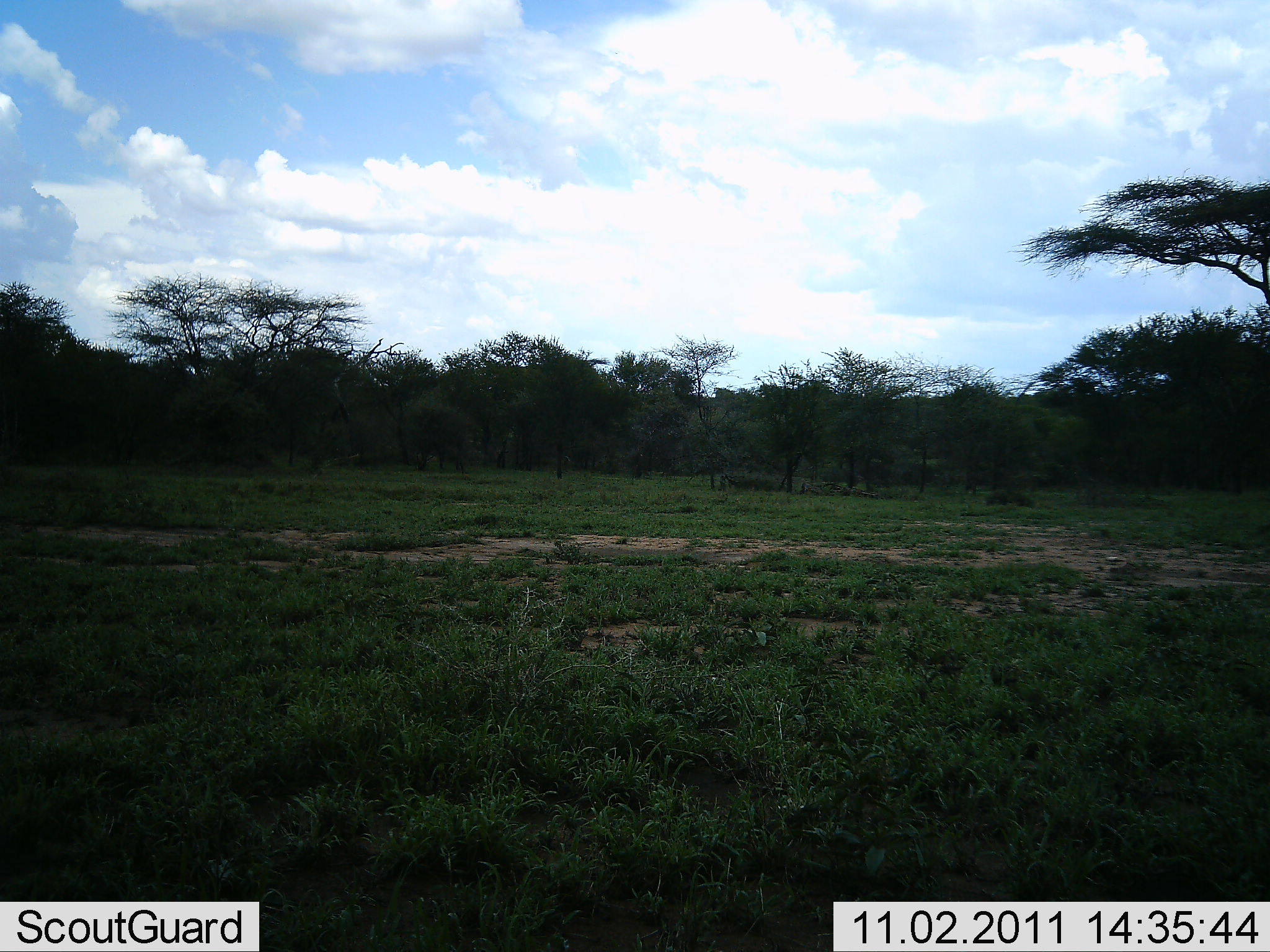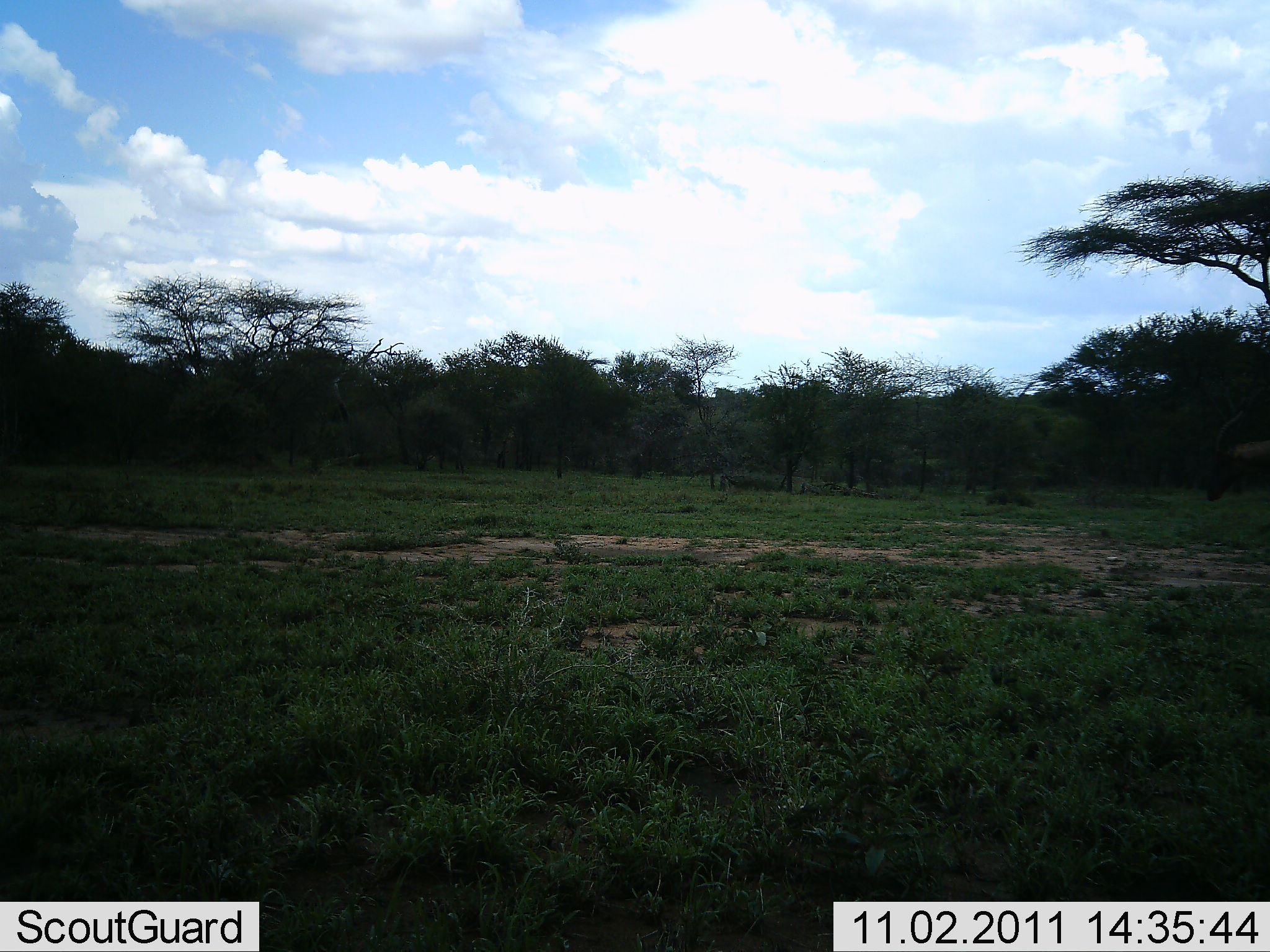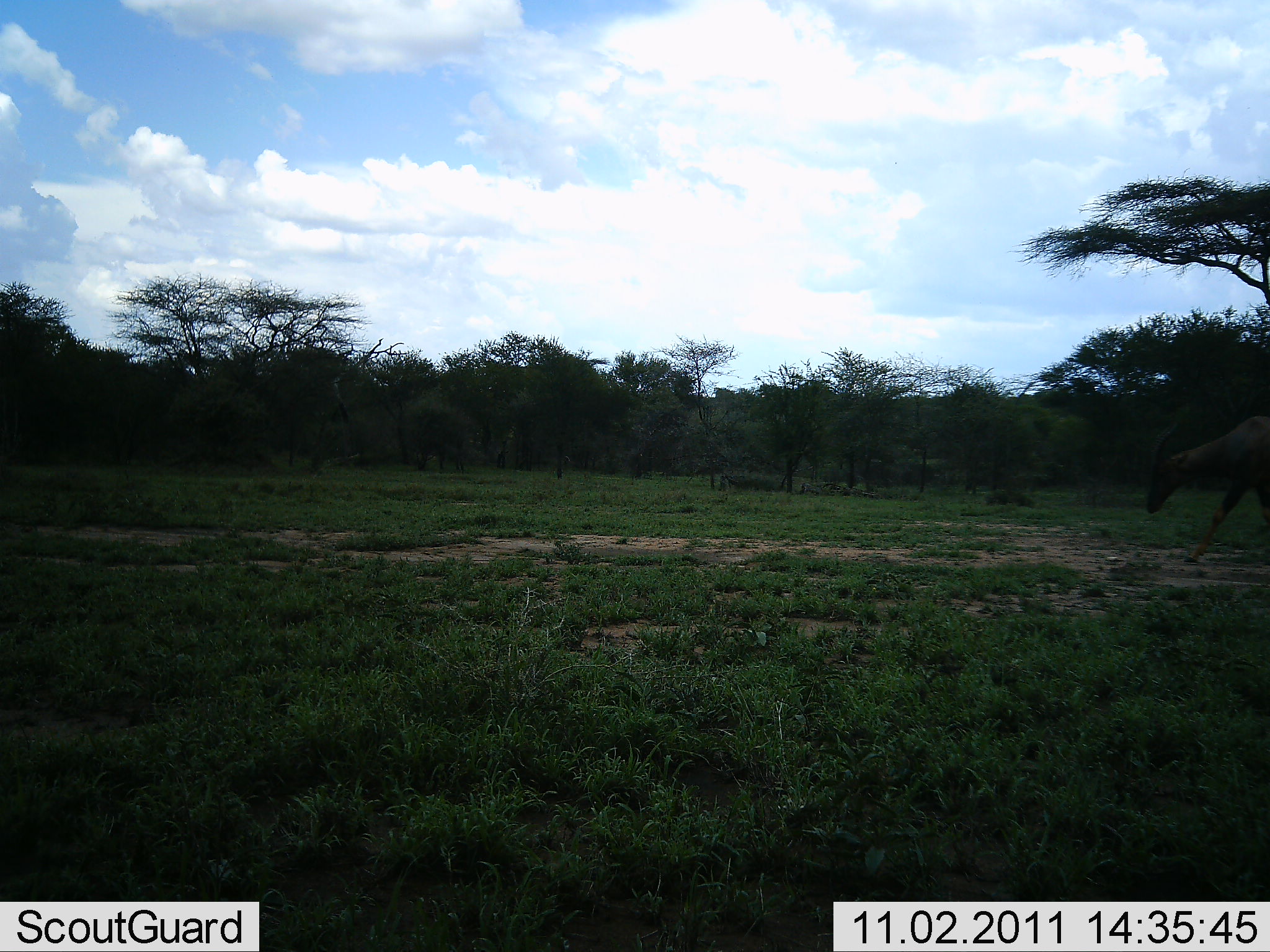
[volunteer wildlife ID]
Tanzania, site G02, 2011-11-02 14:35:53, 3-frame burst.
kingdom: Animalia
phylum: Chordata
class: Mammalia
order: Artiodactyla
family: Bovidae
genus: Damaliscus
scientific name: Damaliscus lunatus jimela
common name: topi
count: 1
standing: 0%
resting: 0%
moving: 100%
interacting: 0%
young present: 0%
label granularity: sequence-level